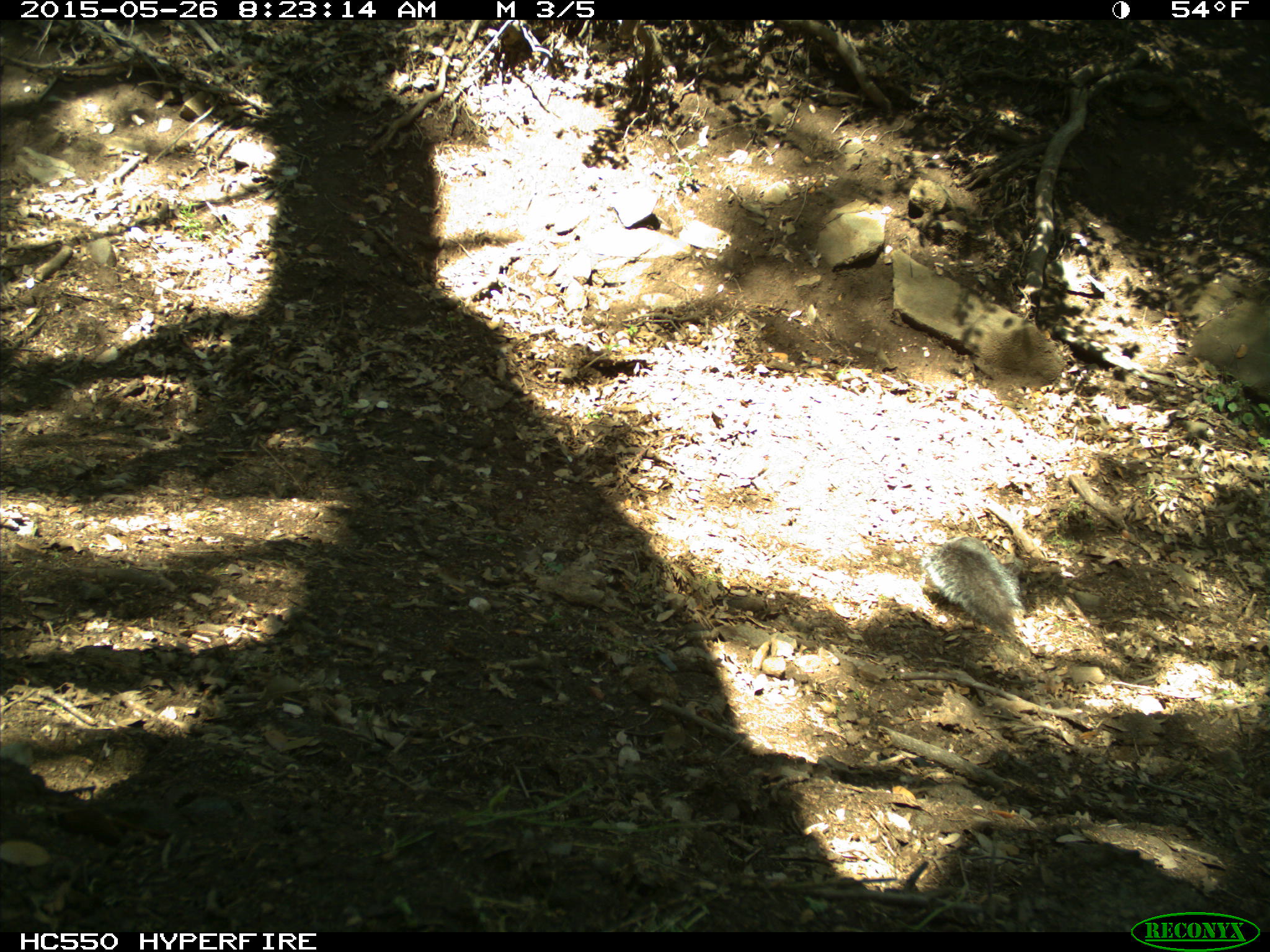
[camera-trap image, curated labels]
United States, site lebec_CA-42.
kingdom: Animalia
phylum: Chordata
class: Mammalia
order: Rodentia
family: Sciuridae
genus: Sciurus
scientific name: Sciurus carolinensis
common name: eastern gray squirrel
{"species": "Sciurus carolinensis (eastern gray squirrel)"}